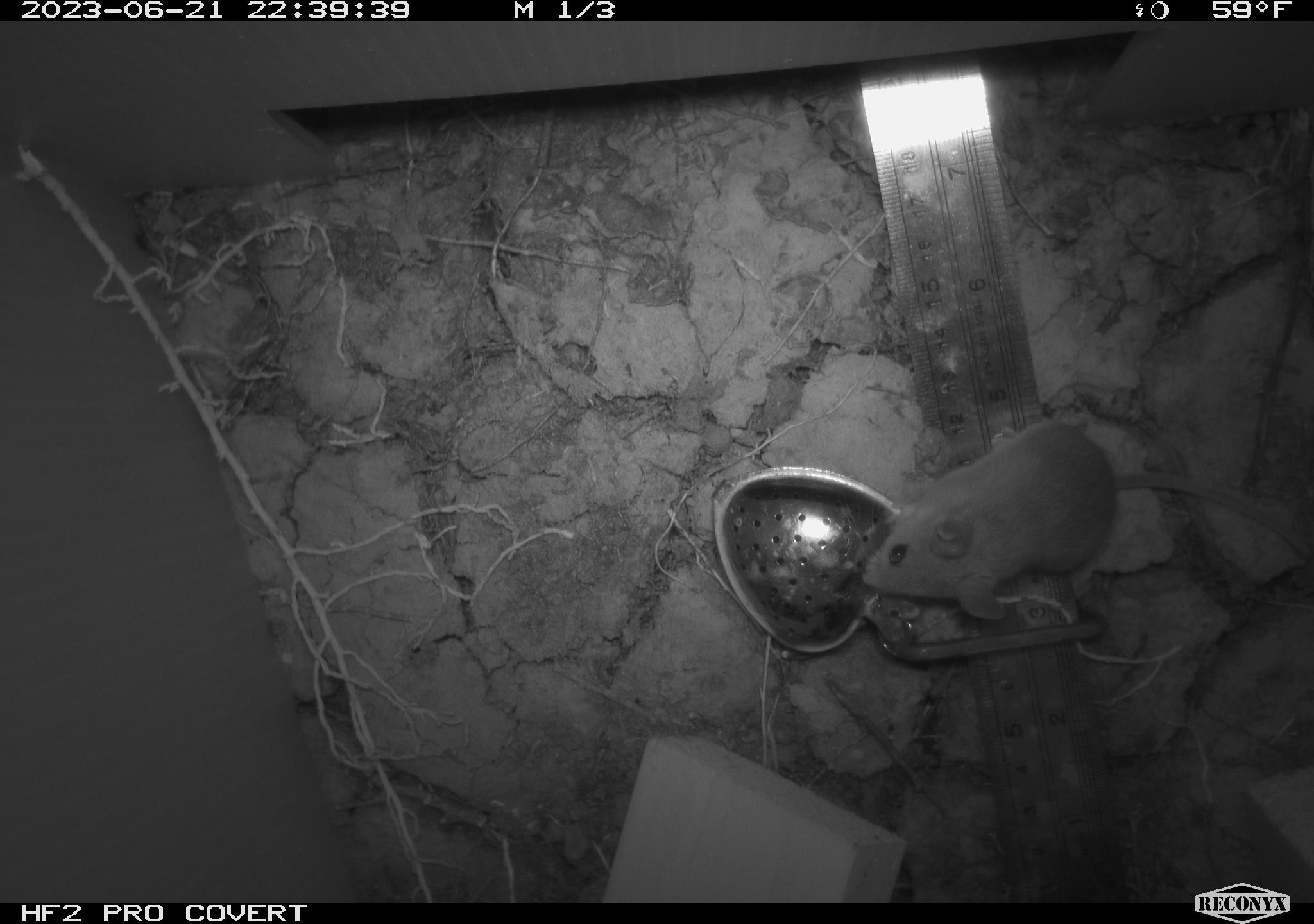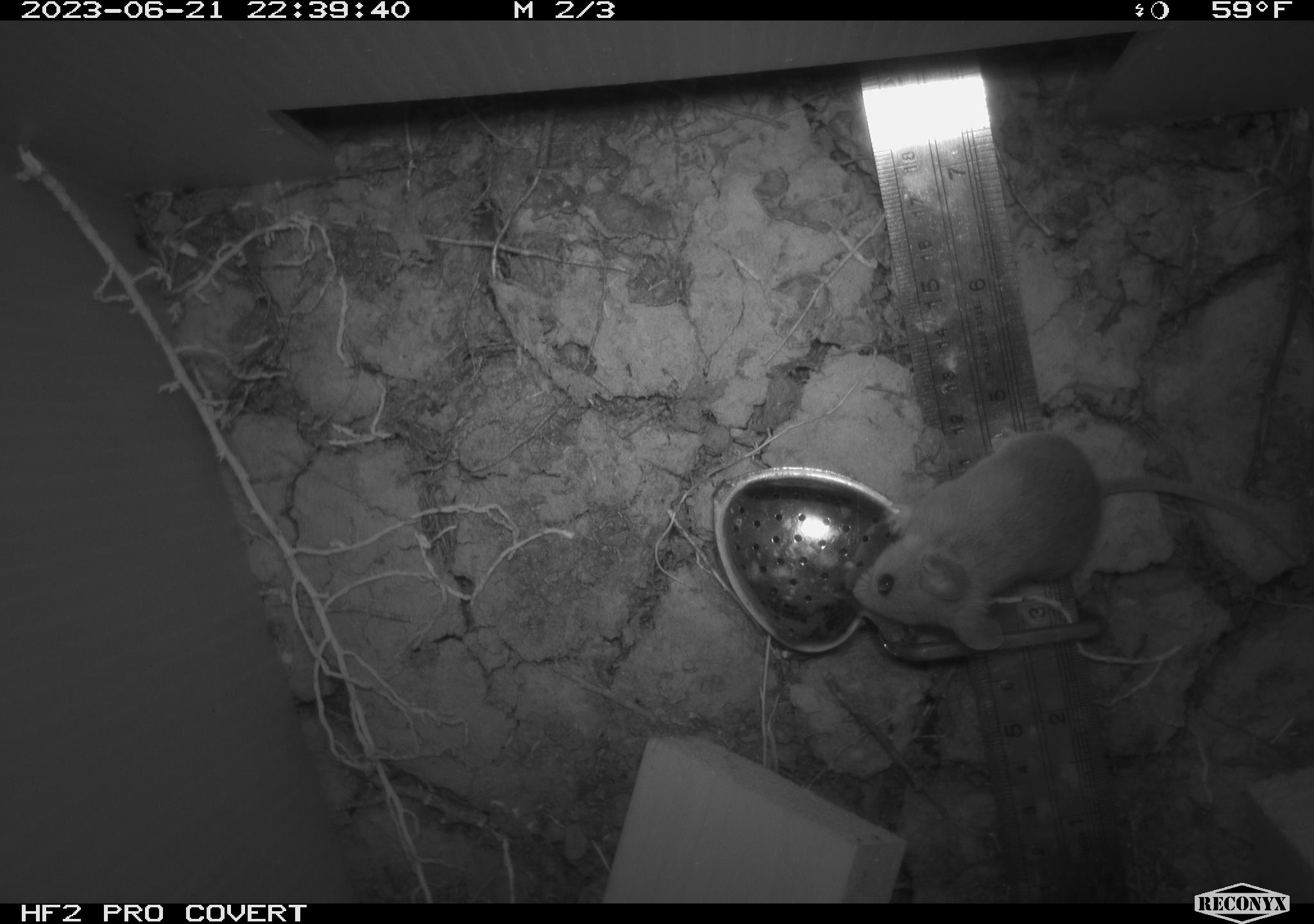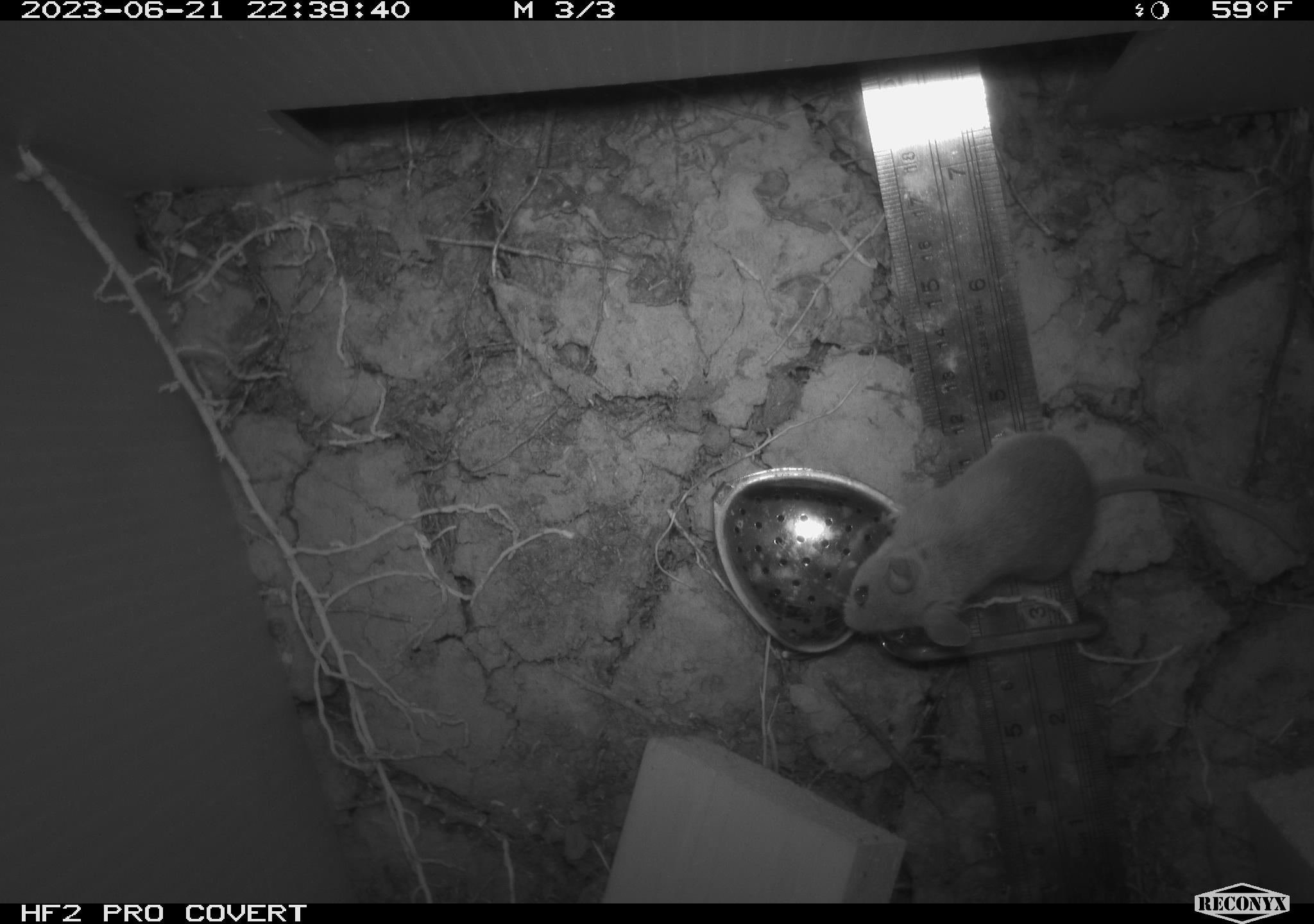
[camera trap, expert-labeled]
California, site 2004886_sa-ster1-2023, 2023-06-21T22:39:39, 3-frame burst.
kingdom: Animalia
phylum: Chordata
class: Mammalia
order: Rodentia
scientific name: Rodentia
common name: mouse species